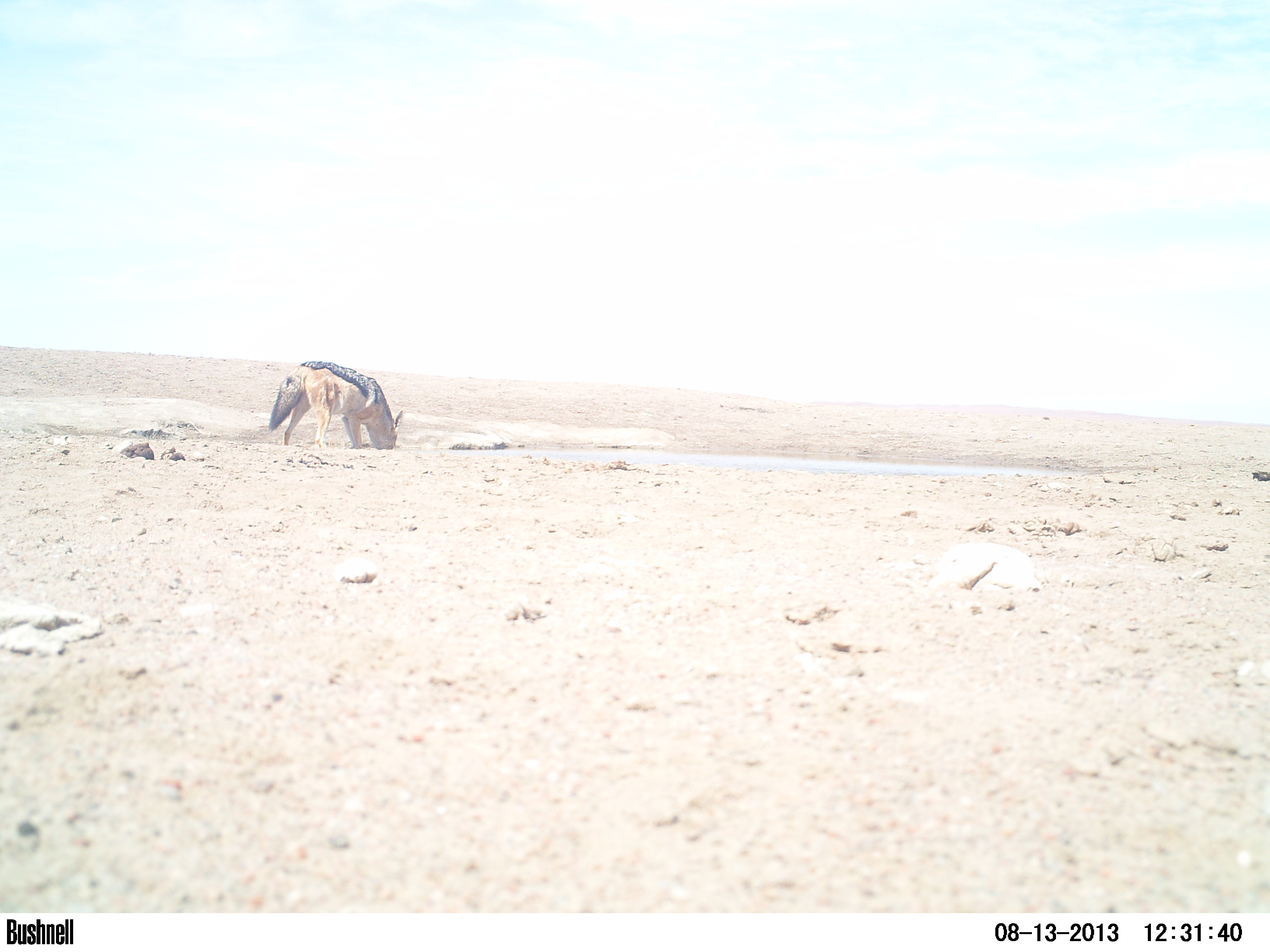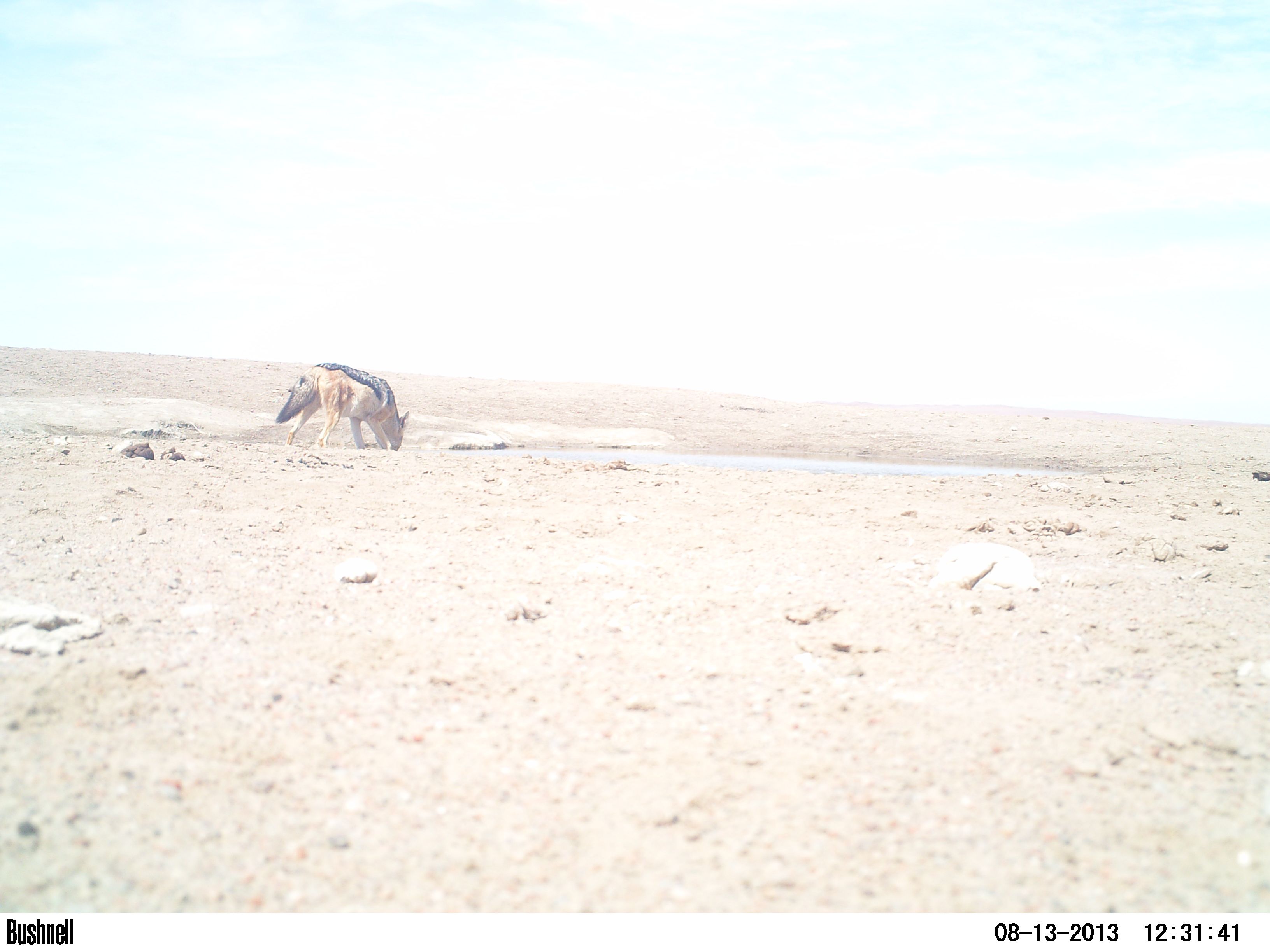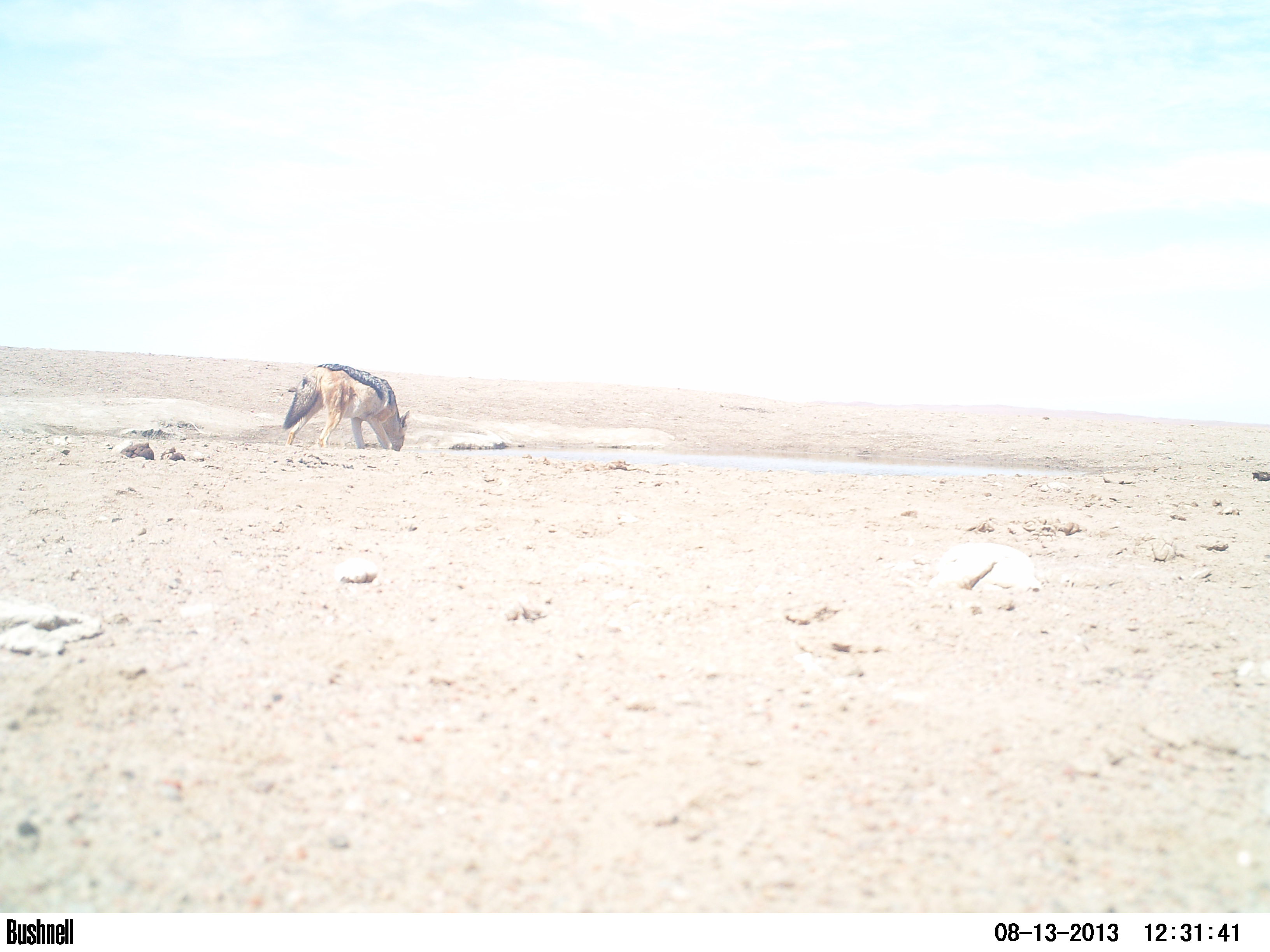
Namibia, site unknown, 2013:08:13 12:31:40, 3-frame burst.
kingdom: Animalia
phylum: Chordata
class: Mammalia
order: Carnivora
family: Canidae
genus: Lupulella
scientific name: Lupulella mesomelas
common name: black-backed jackal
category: canis mesomelas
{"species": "canis mesomelas (black-backed jackal) (Lupulella mesomelas)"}